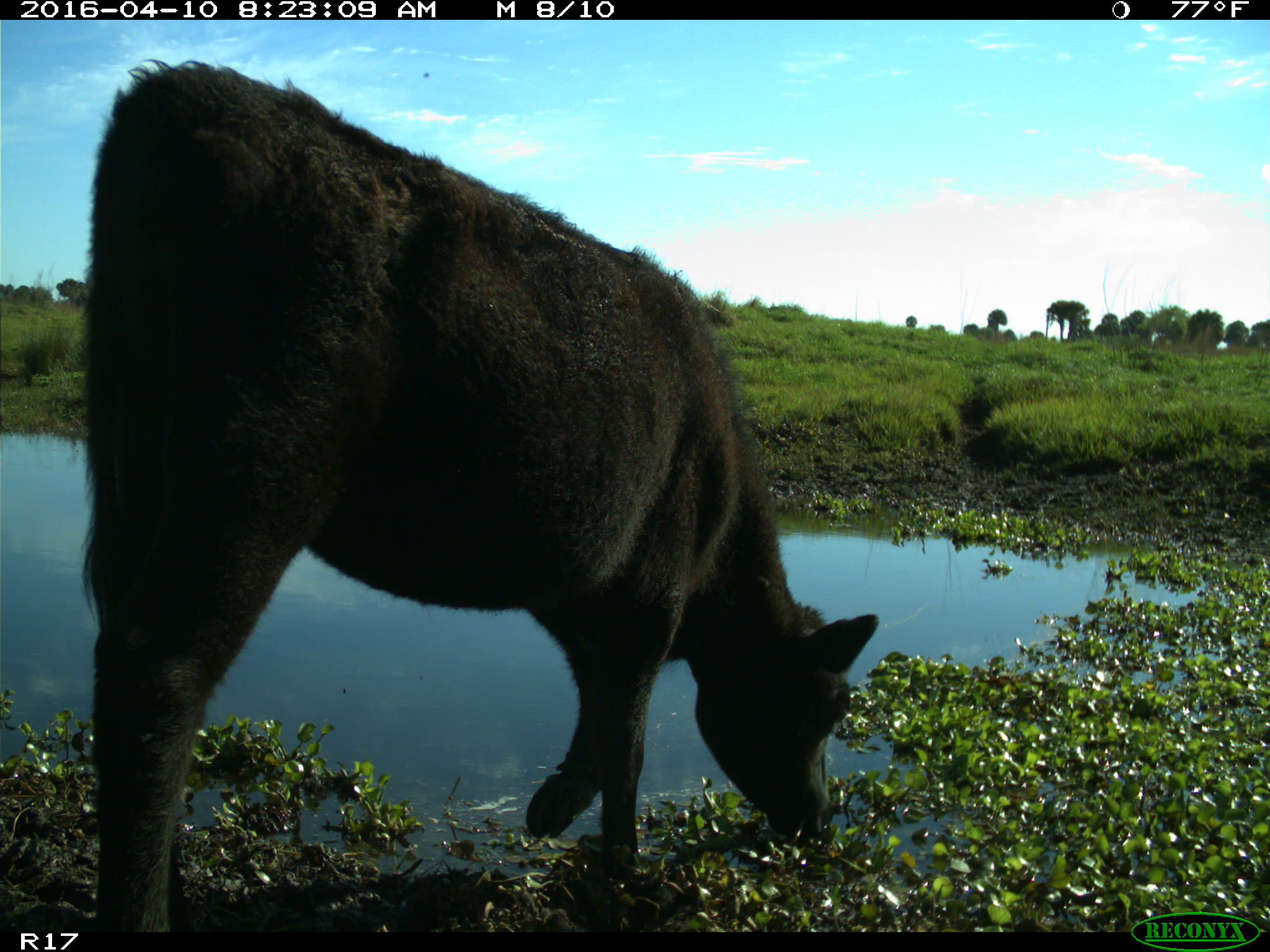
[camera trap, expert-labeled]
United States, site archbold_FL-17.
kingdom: Animalia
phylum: Chordata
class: Mammalia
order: Artiodactyla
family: Bovidae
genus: Bos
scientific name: Bos taurus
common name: domestic cow